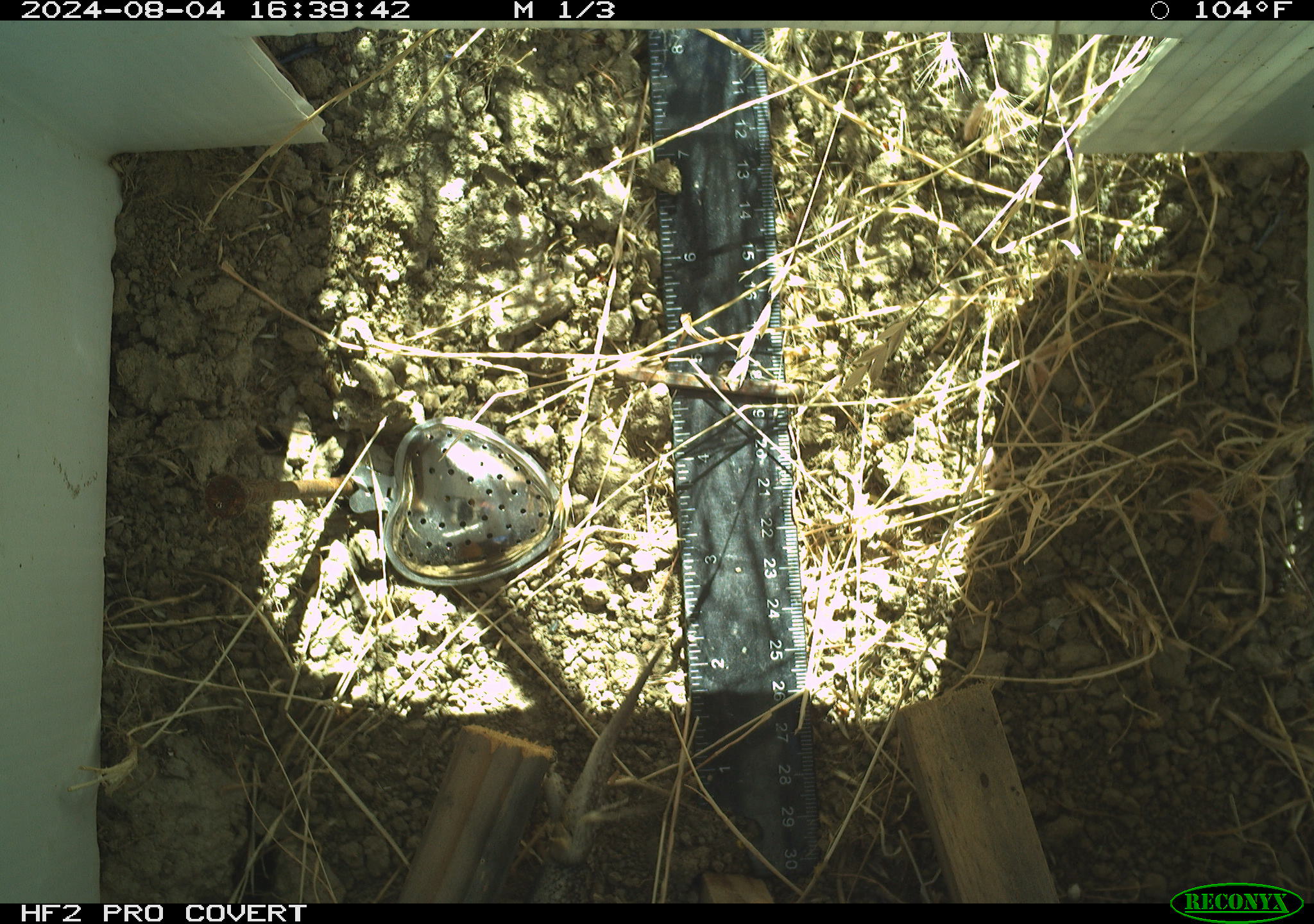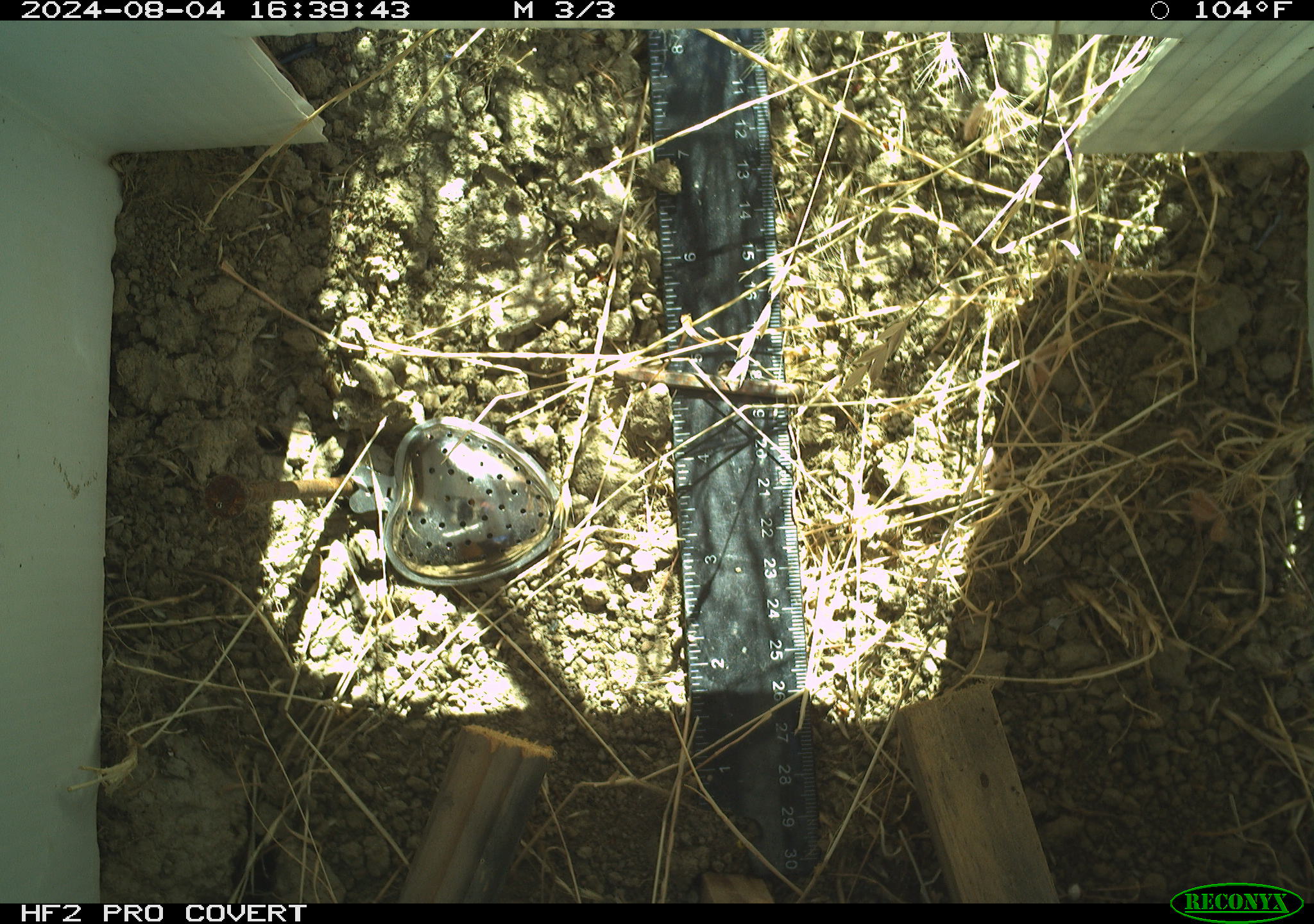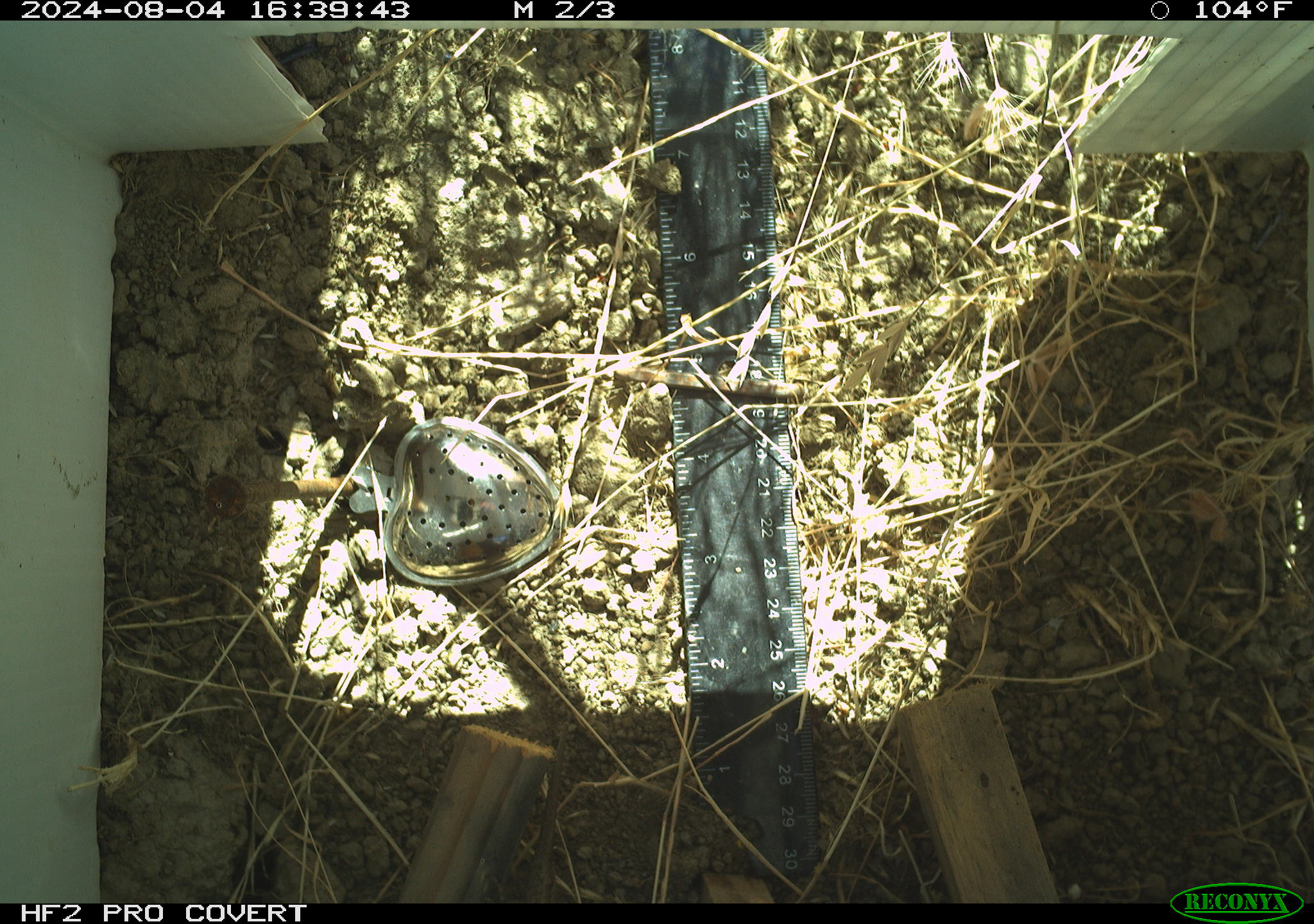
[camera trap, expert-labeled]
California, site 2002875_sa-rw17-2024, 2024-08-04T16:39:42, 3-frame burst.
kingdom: Animalia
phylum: Chordata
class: Reptilia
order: Squamata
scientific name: Squamata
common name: lizards and snakes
Lizards and snakes (Squamata).